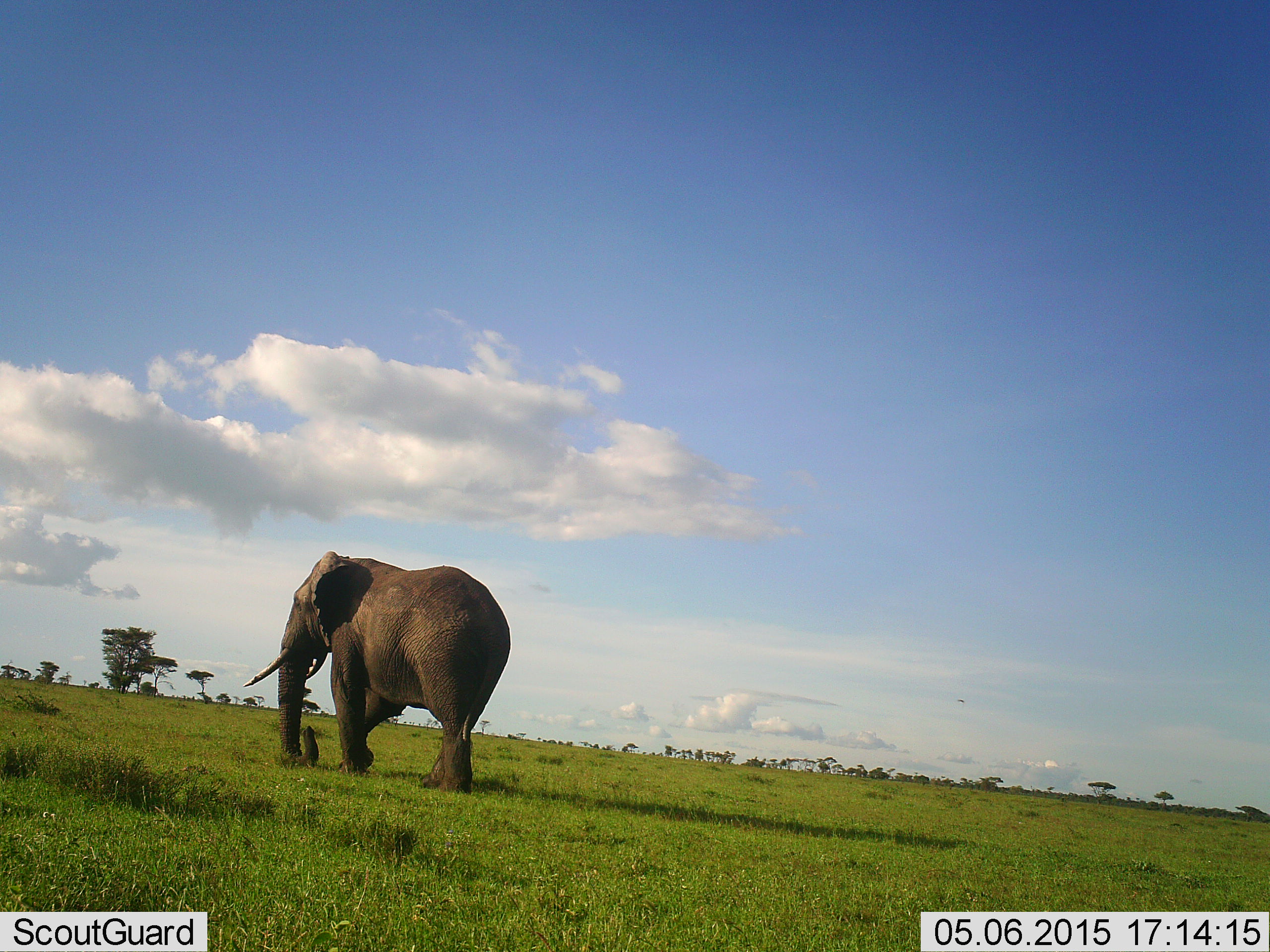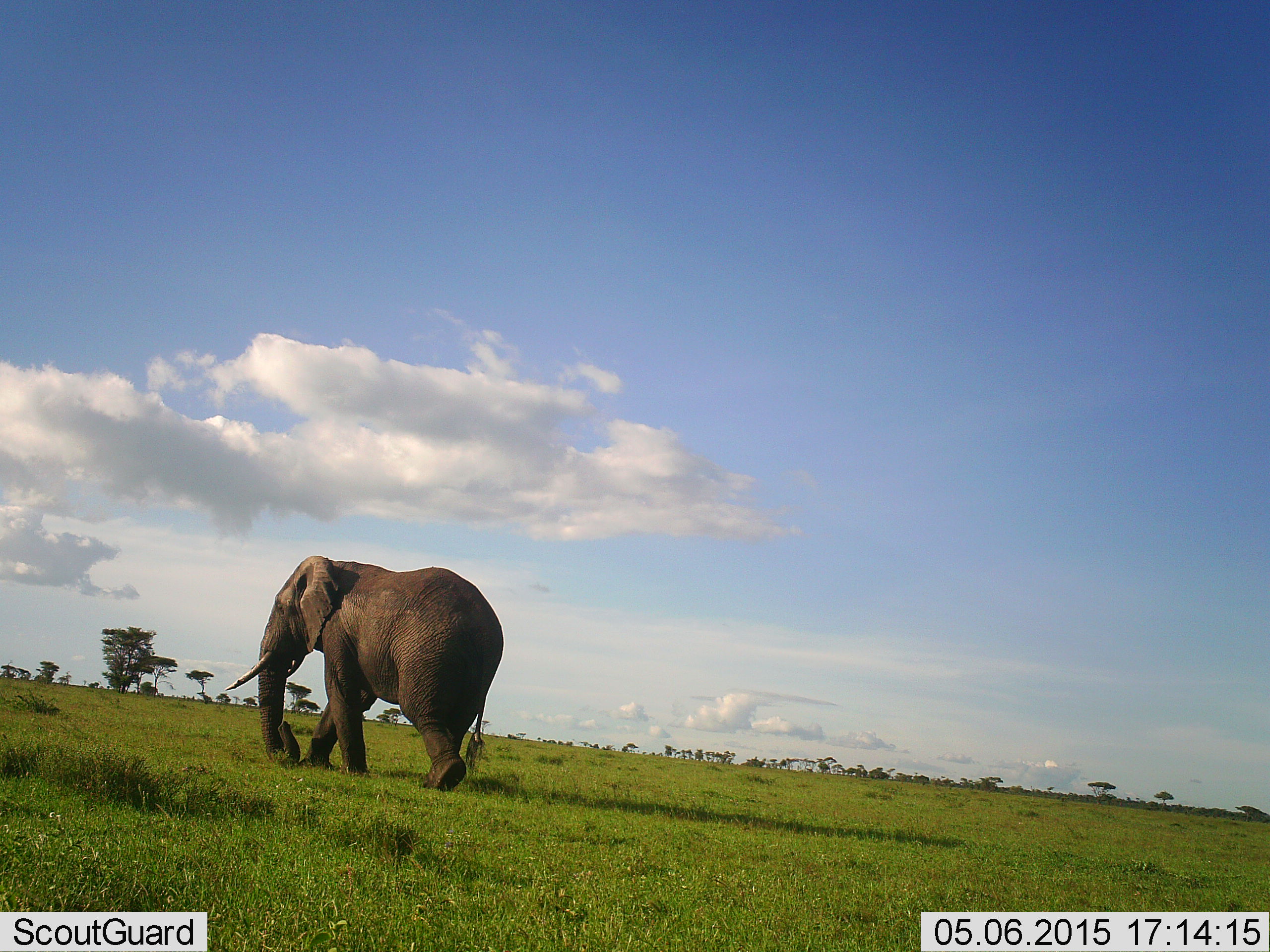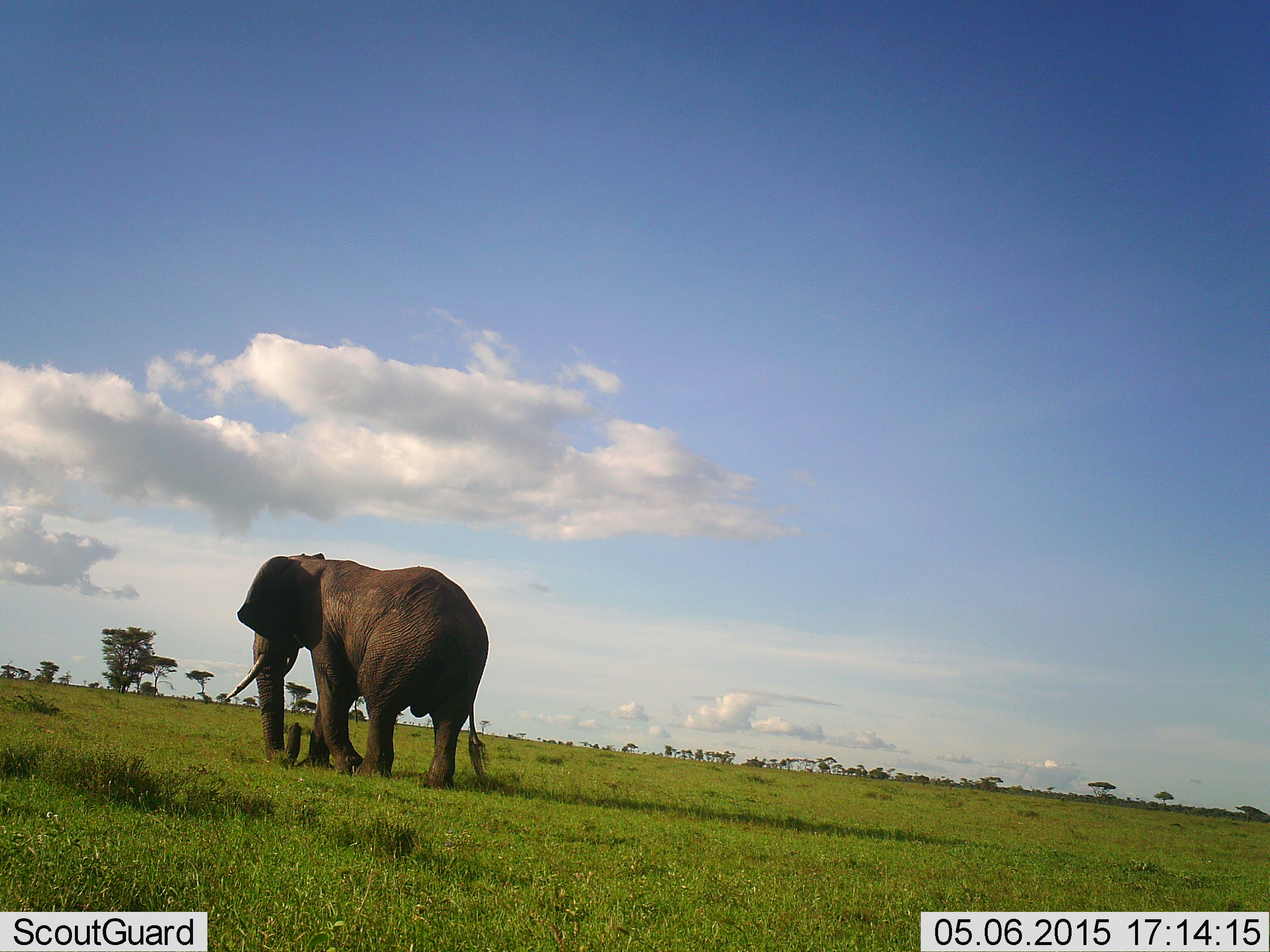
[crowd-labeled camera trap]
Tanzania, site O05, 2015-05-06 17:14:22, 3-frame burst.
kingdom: Animalia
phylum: Chordata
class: Mammalia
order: Proboscidea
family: Elephantidae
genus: Loxodonta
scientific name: Loxodonta africana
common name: african bush elephant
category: elephant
Elephant (african bush elephant) (Loxodonta africana), count 1. Behavior (volunteer vote fractions): standing 20%, resting 0%, moving 80%, interacting 0%. Young present (vote fraction): 0%. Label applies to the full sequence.